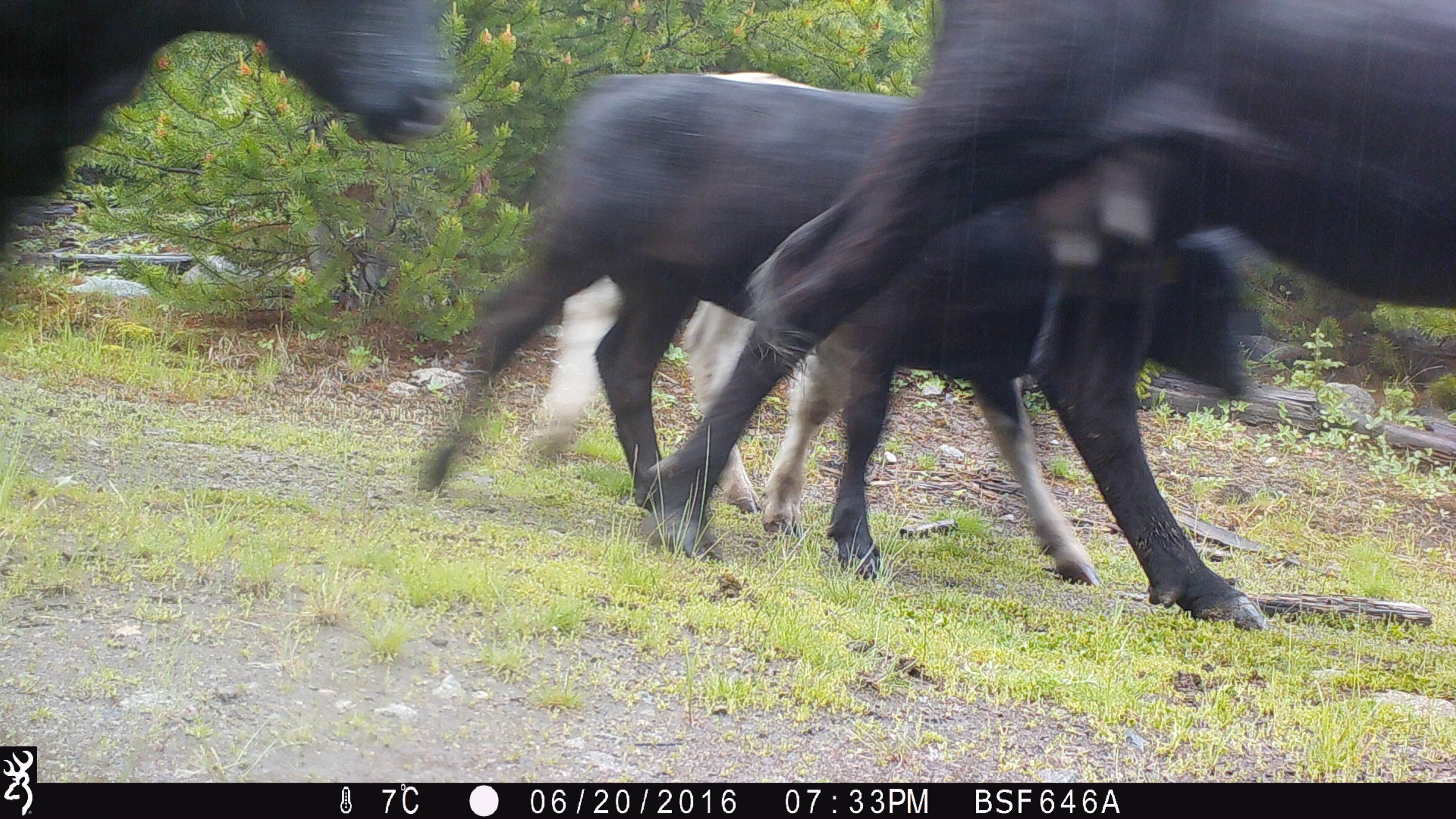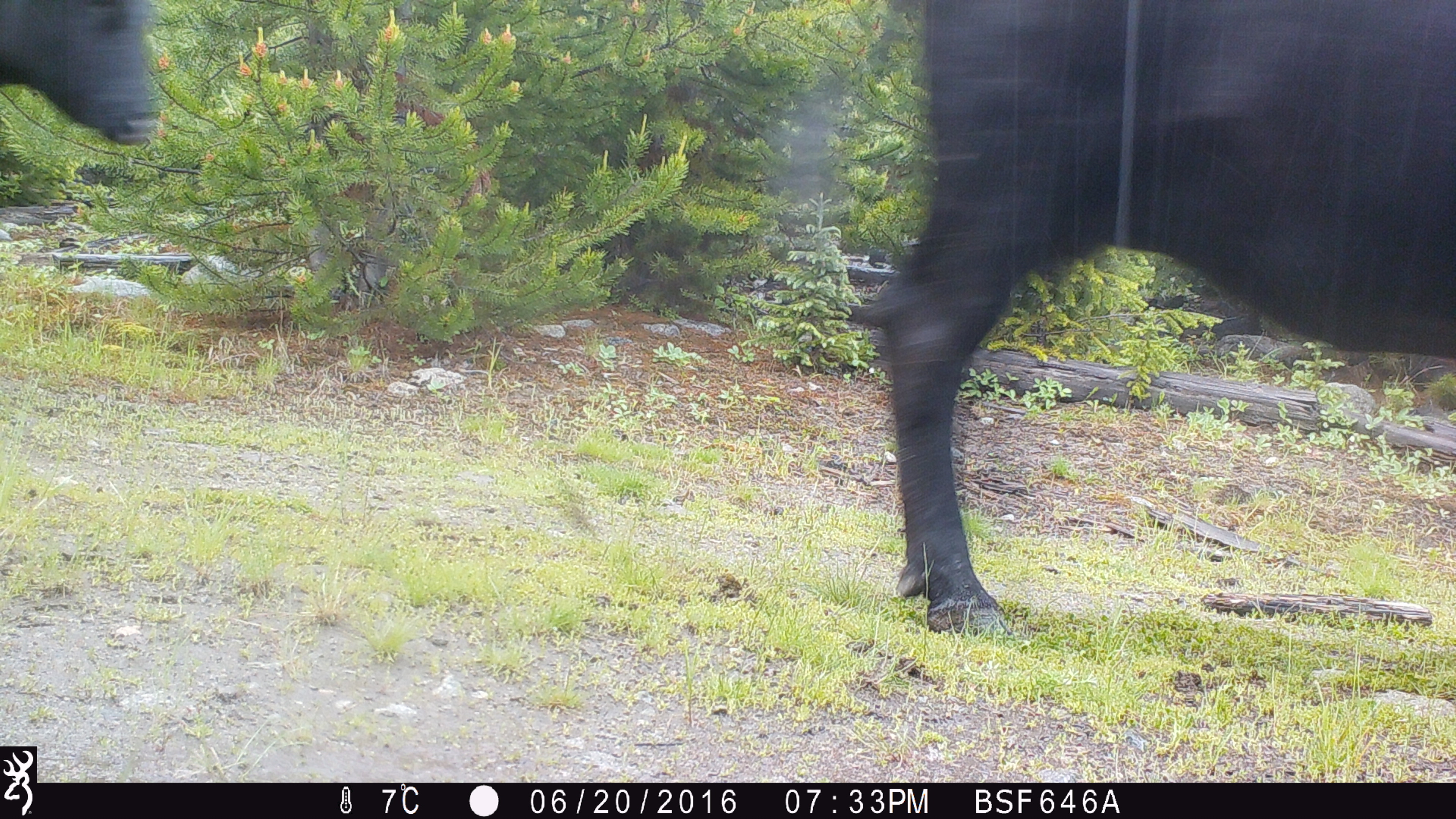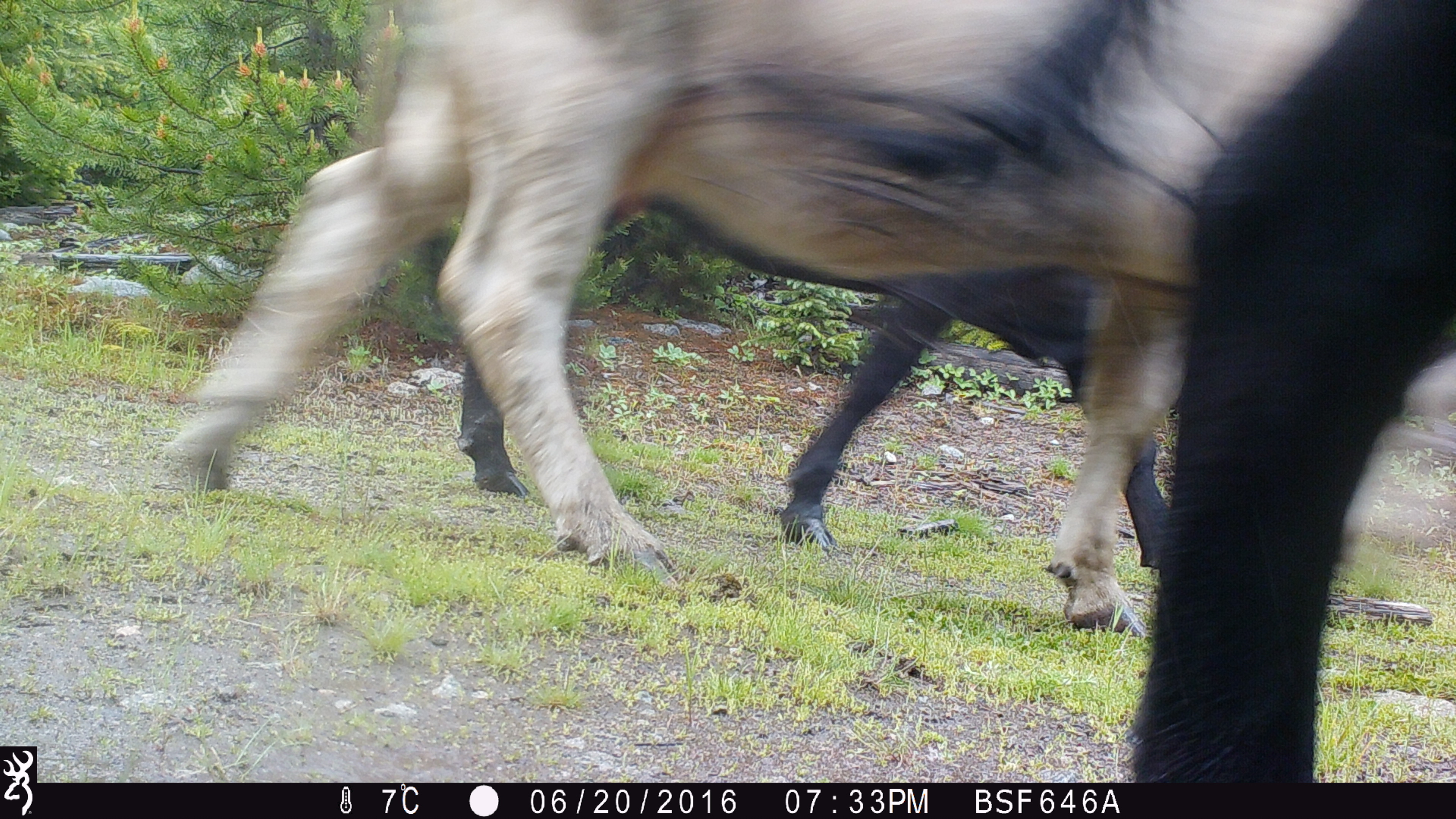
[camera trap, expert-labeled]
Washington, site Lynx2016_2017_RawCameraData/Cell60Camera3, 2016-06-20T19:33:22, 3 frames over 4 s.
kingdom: Animalia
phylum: Chordata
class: Mammalia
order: Artiodactyla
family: Bovidae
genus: Bos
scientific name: Bos taurus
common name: domestic cattle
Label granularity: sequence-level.